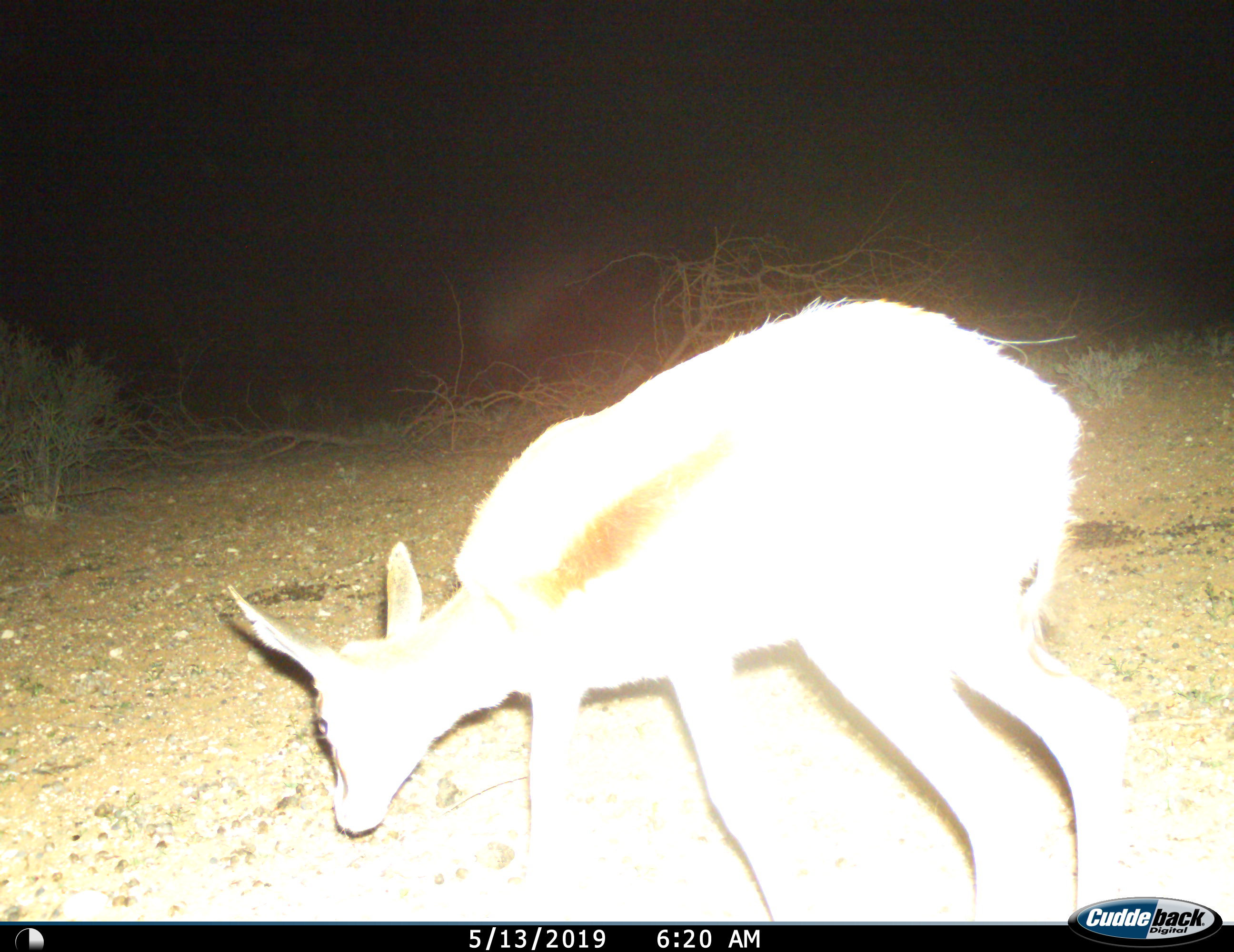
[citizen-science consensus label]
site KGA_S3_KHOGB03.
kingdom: Animalia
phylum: Chordata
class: Mammalia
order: Artiodactyla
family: Bovidae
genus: Antidorcas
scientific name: Antidorcas marsupialis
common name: springbok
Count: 1.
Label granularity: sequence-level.